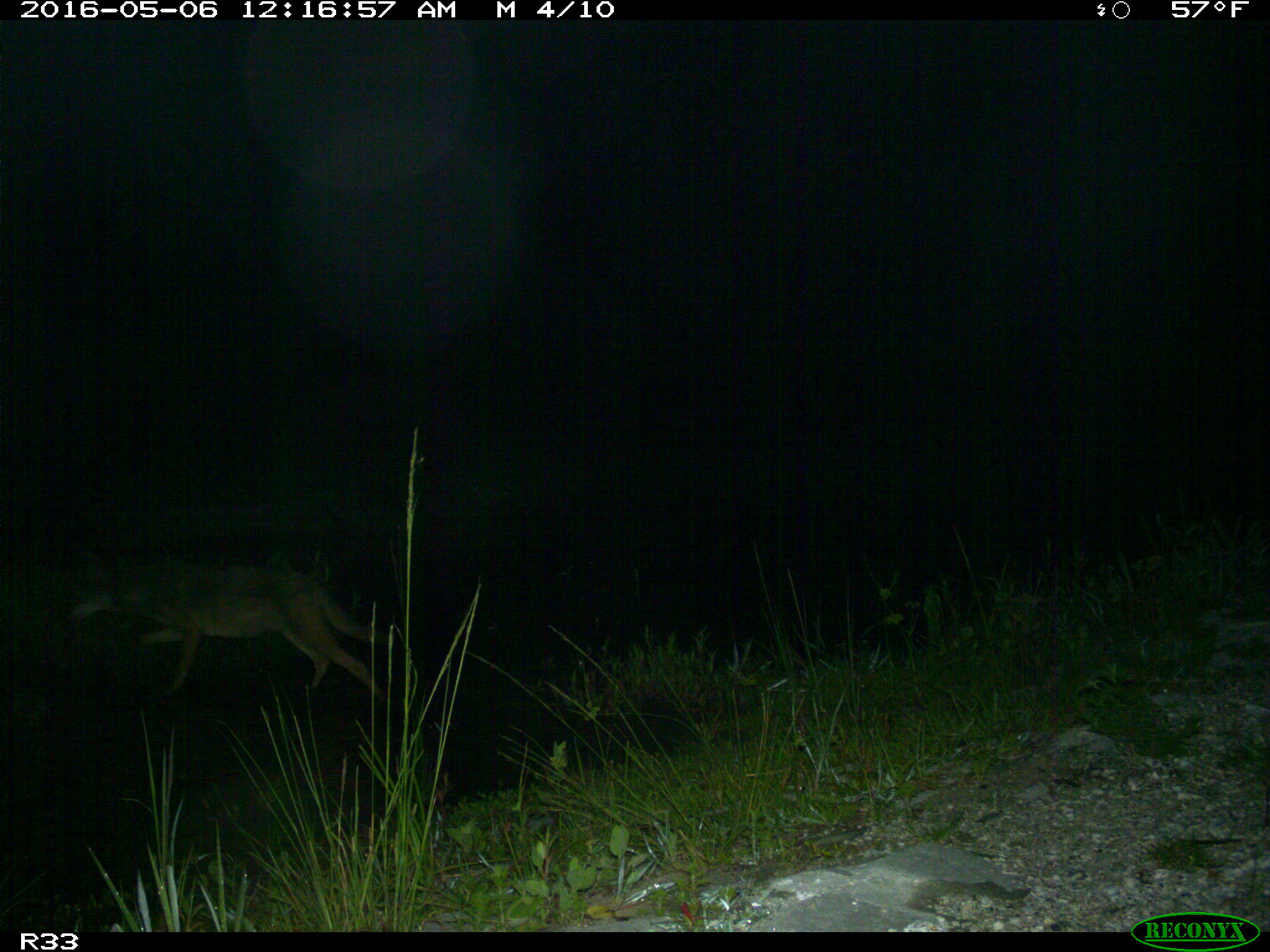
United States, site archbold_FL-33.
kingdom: Animalia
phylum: Chordata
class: Mammalia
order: Carnivora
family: Canidae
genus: Canis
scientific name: Canis latrans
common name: coyote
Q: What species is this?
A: Canis latrans (coyote).